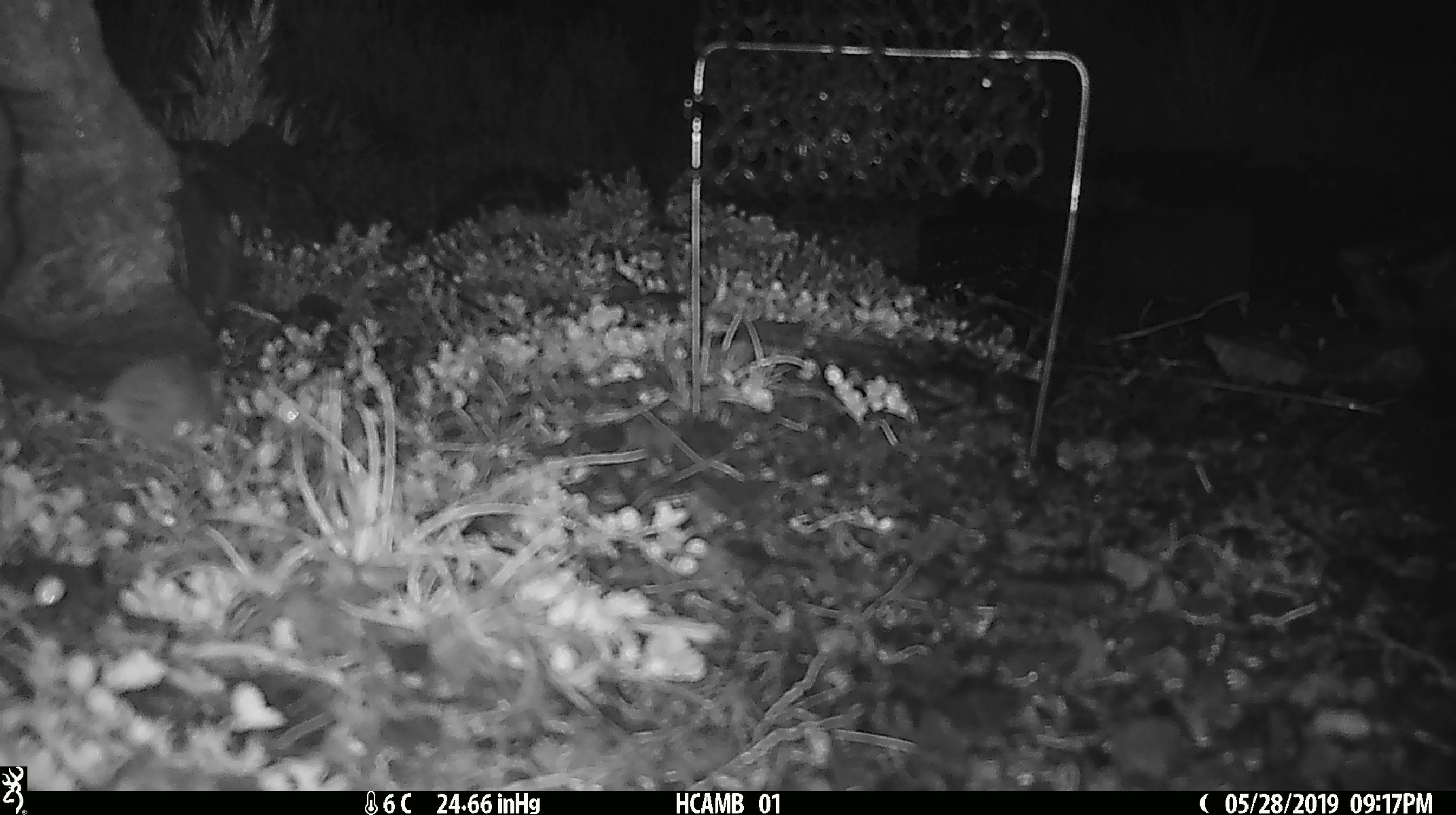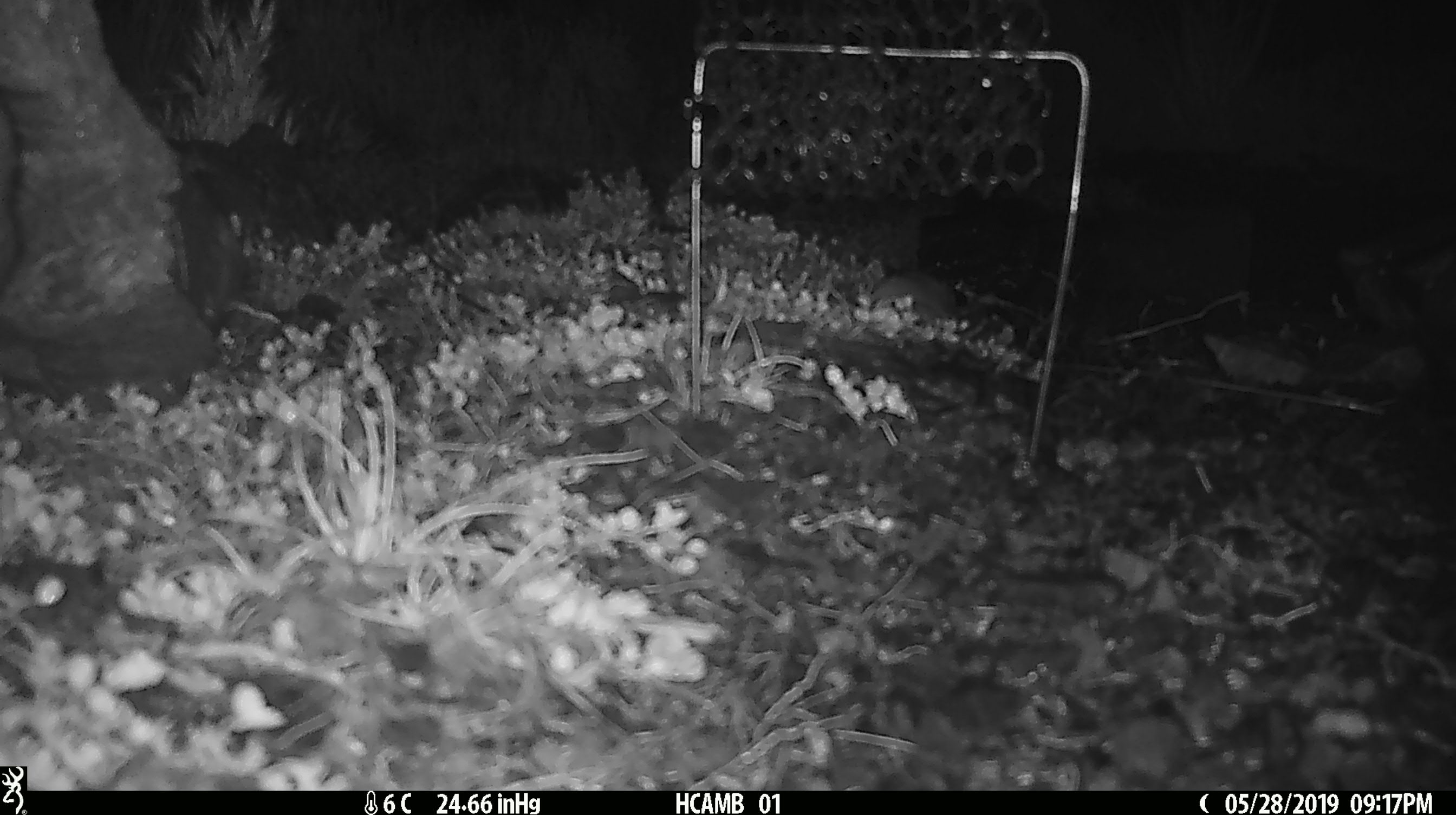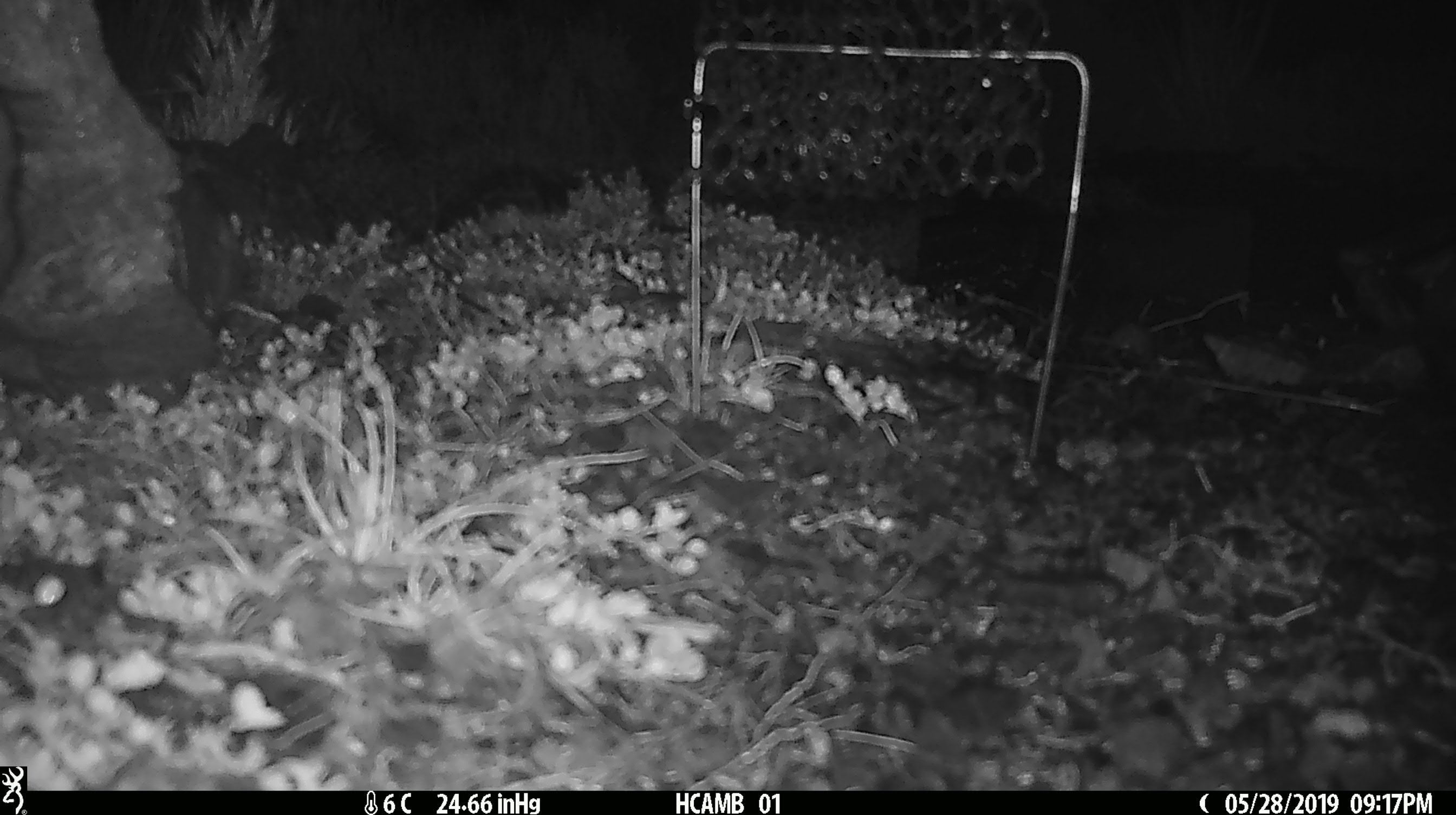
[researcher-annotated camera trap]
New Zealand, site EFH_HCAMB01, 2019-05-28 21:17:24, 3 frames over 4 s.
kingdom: Animalia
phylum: Chordata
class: Mammalia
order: Rodentia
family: Muridae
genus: Mus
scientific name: Mus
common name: mouse